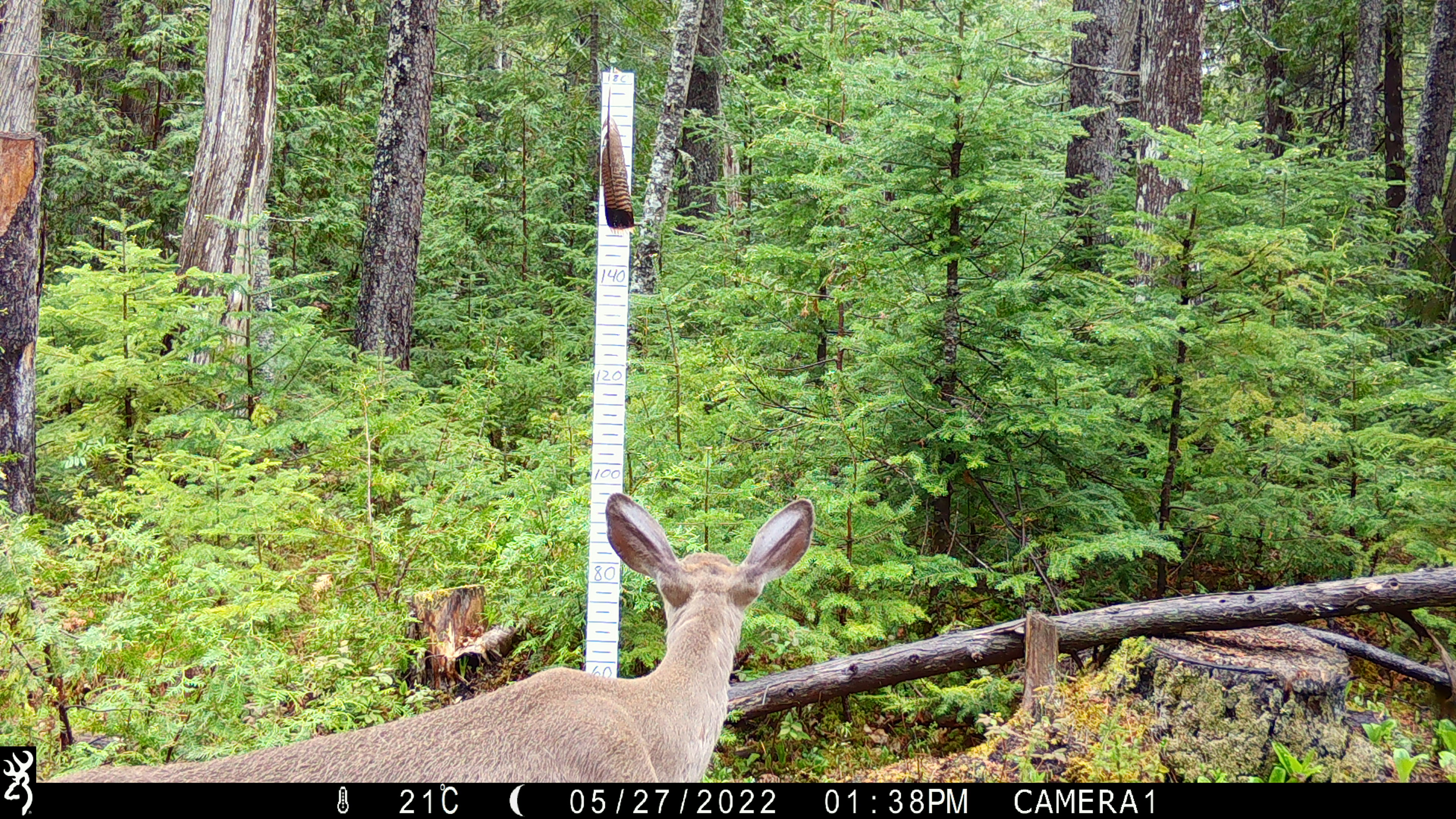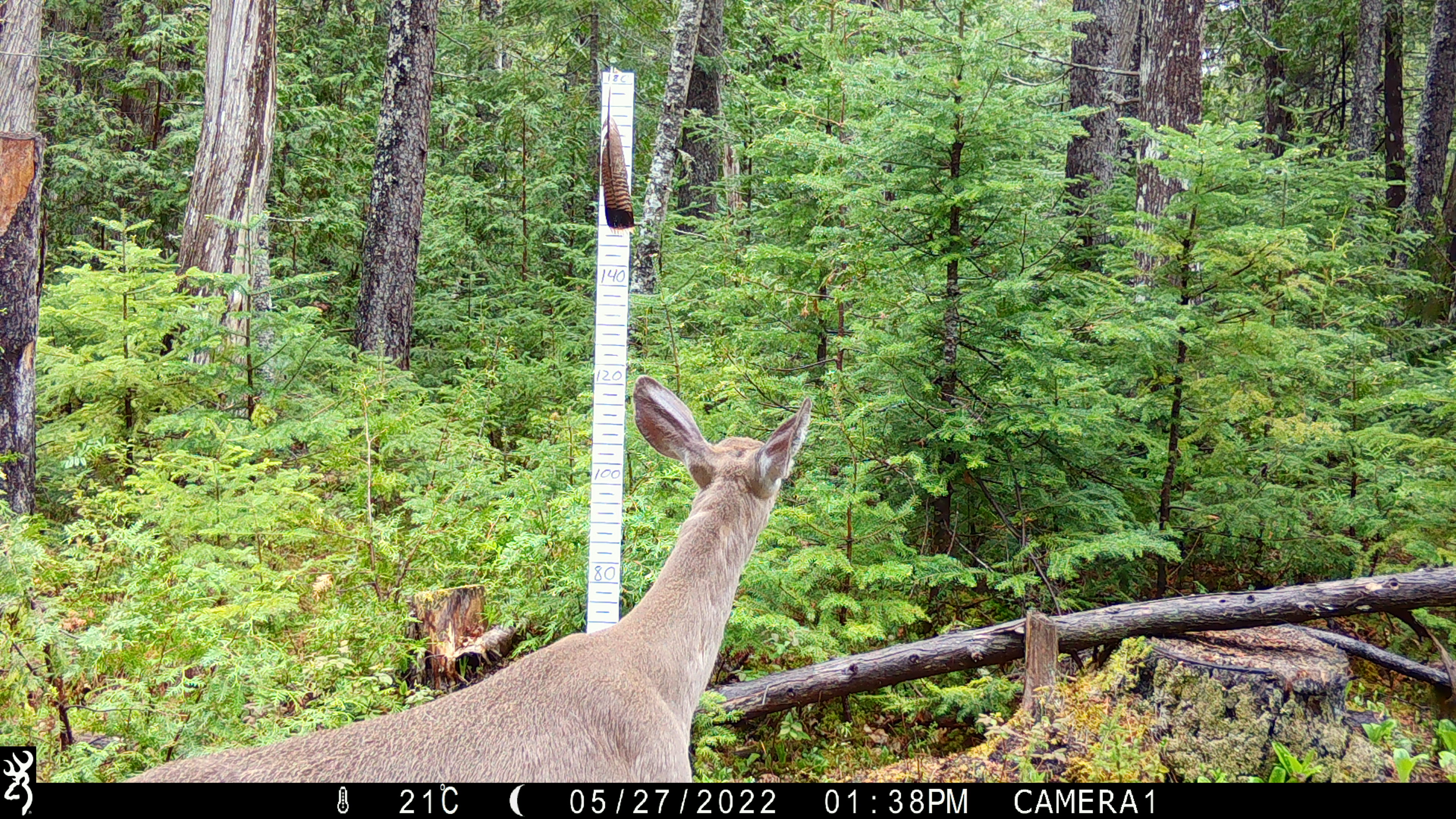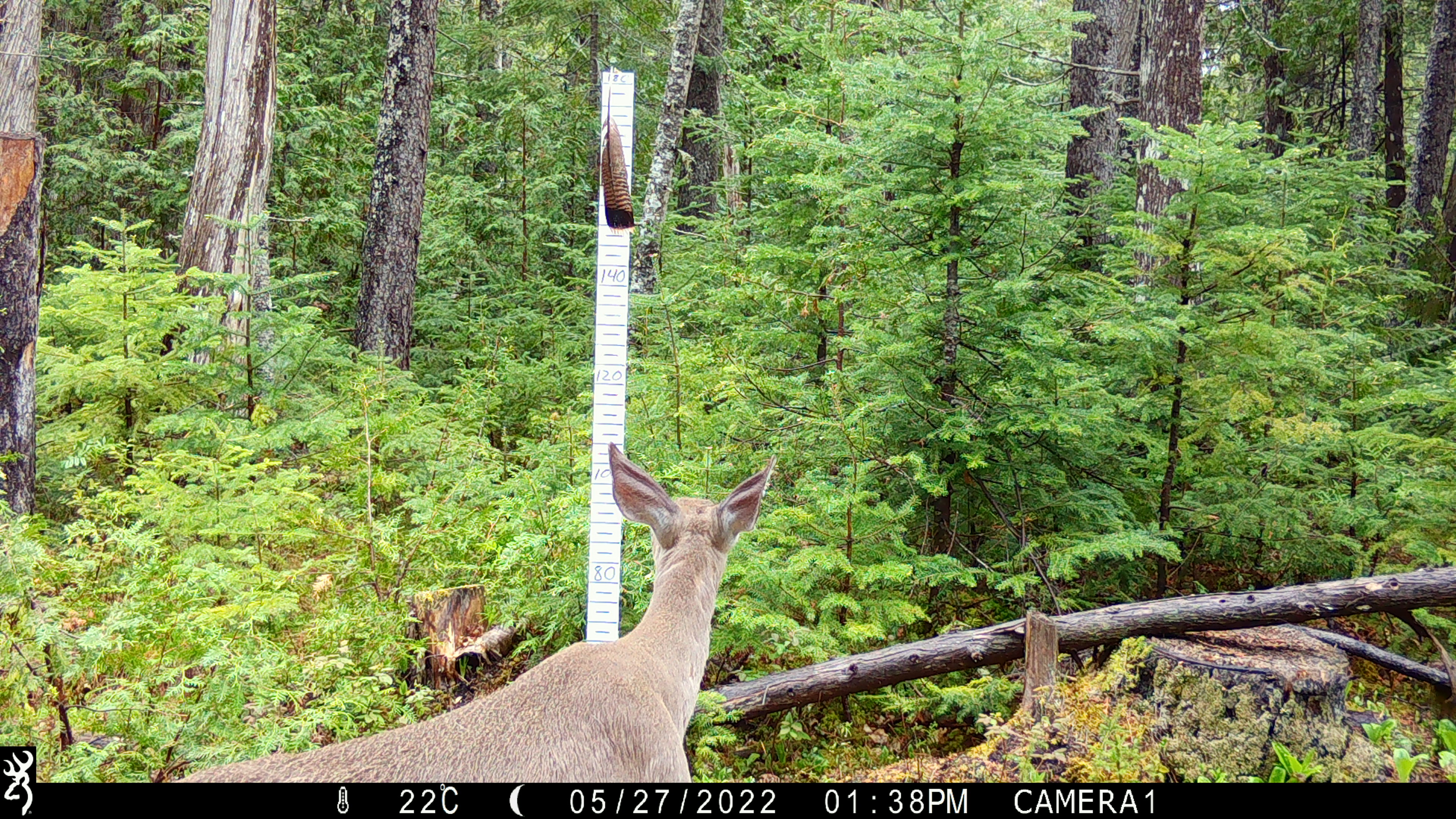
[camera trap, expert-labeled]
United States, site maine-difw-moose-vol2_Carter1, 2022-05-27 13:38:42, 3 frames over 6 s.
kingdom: Animalia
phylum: Chordata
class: Mammalia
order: Artiodactyla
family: Cervidae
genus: Odocoileus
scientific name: Odocoileus virginianus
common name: white-tailed deer